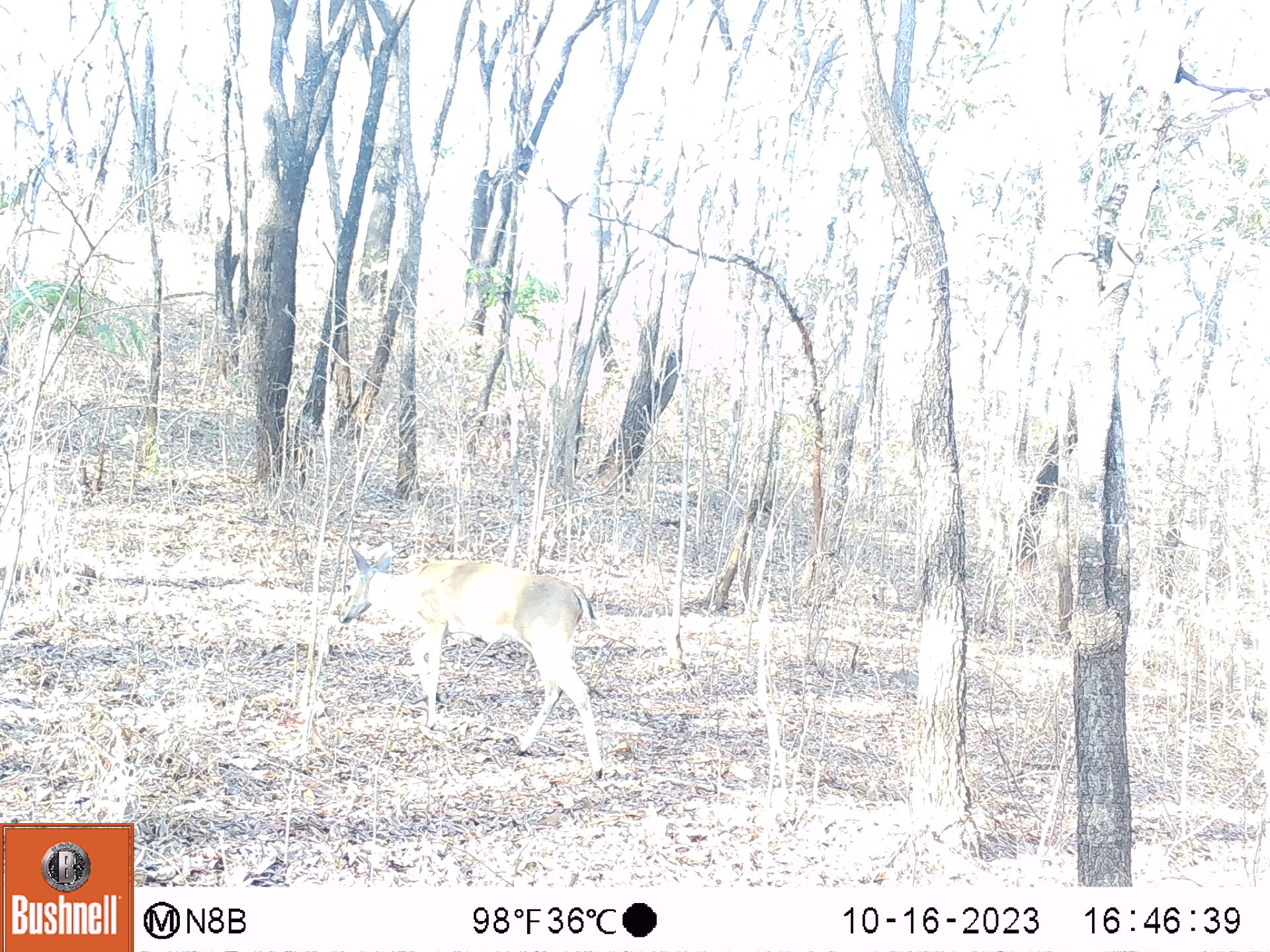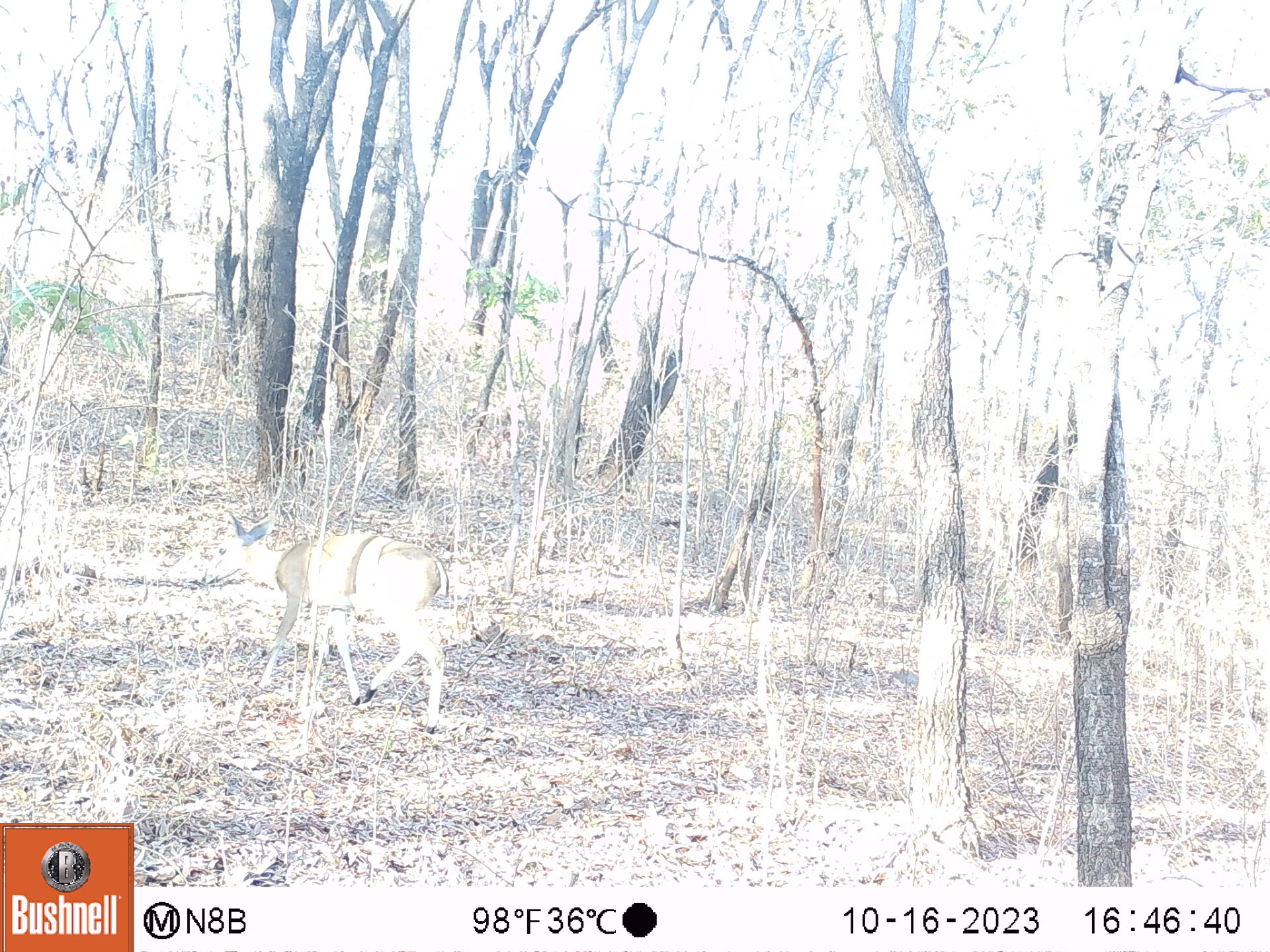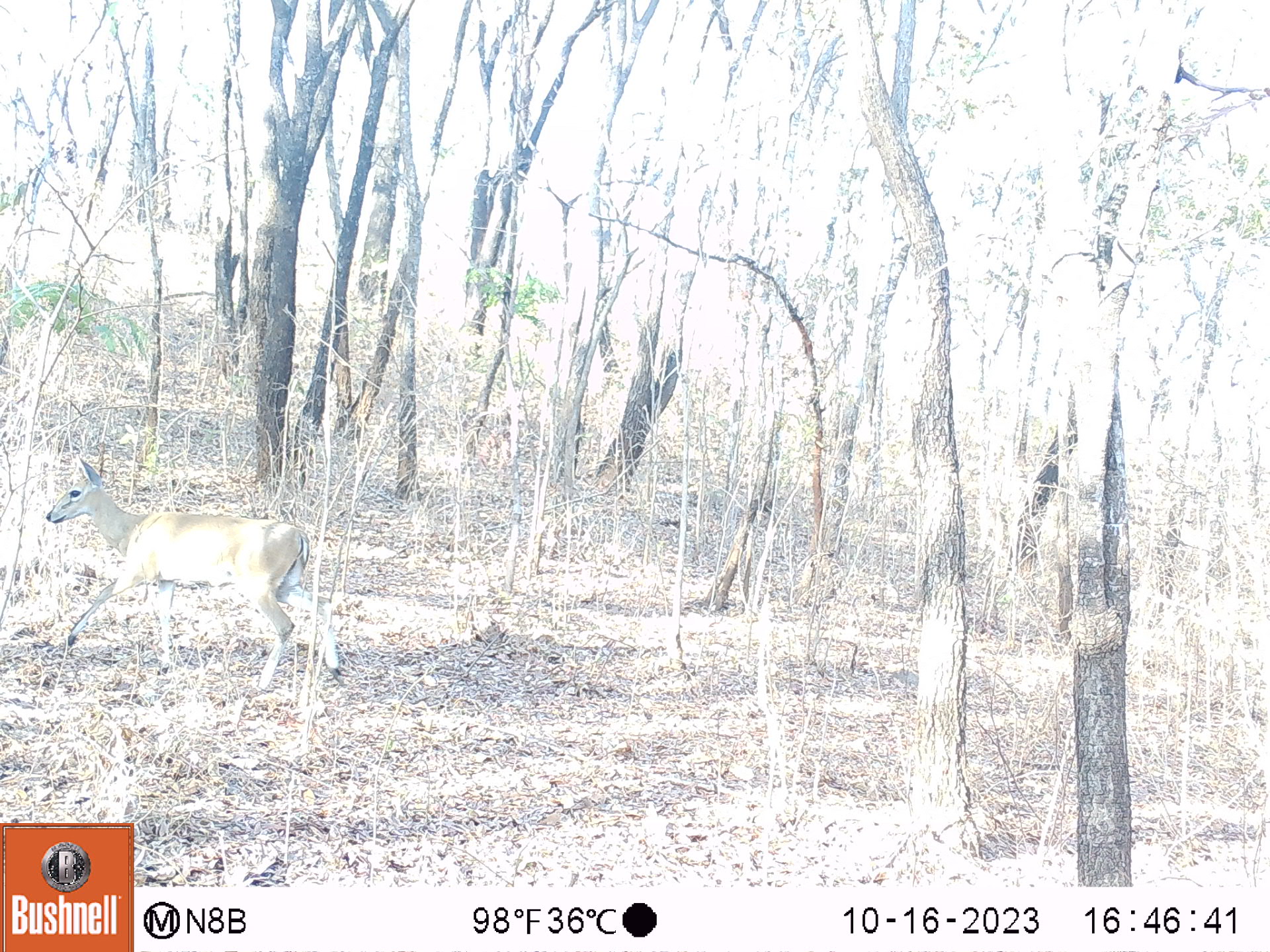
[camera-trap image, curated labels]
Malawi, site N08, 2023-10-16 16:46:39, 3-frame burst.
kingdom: Animalia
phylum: Chordata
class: Mammalia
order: Artiodactyla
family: Bovidae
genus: Sylvicapra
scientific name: Sylvicapra grimmia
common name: common duiker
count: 1